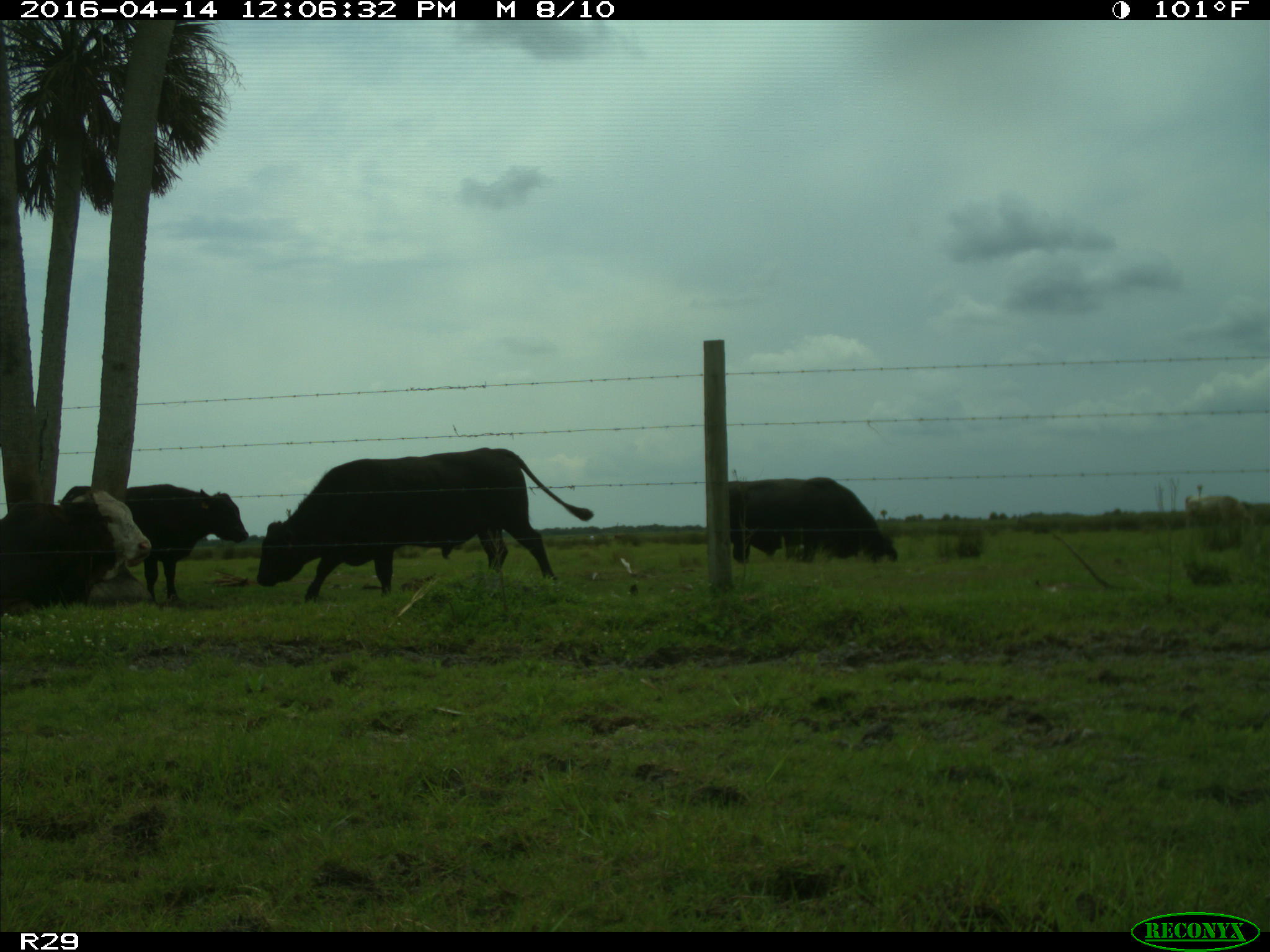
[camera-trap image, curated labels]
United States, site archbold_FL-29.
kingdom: Animalia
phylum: Chordata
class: Mammalia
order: Artiodactyla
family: Bovidae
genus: Bos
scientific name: Bos taurus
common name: domestic cow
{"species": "Bos taurus (domestic cow)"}